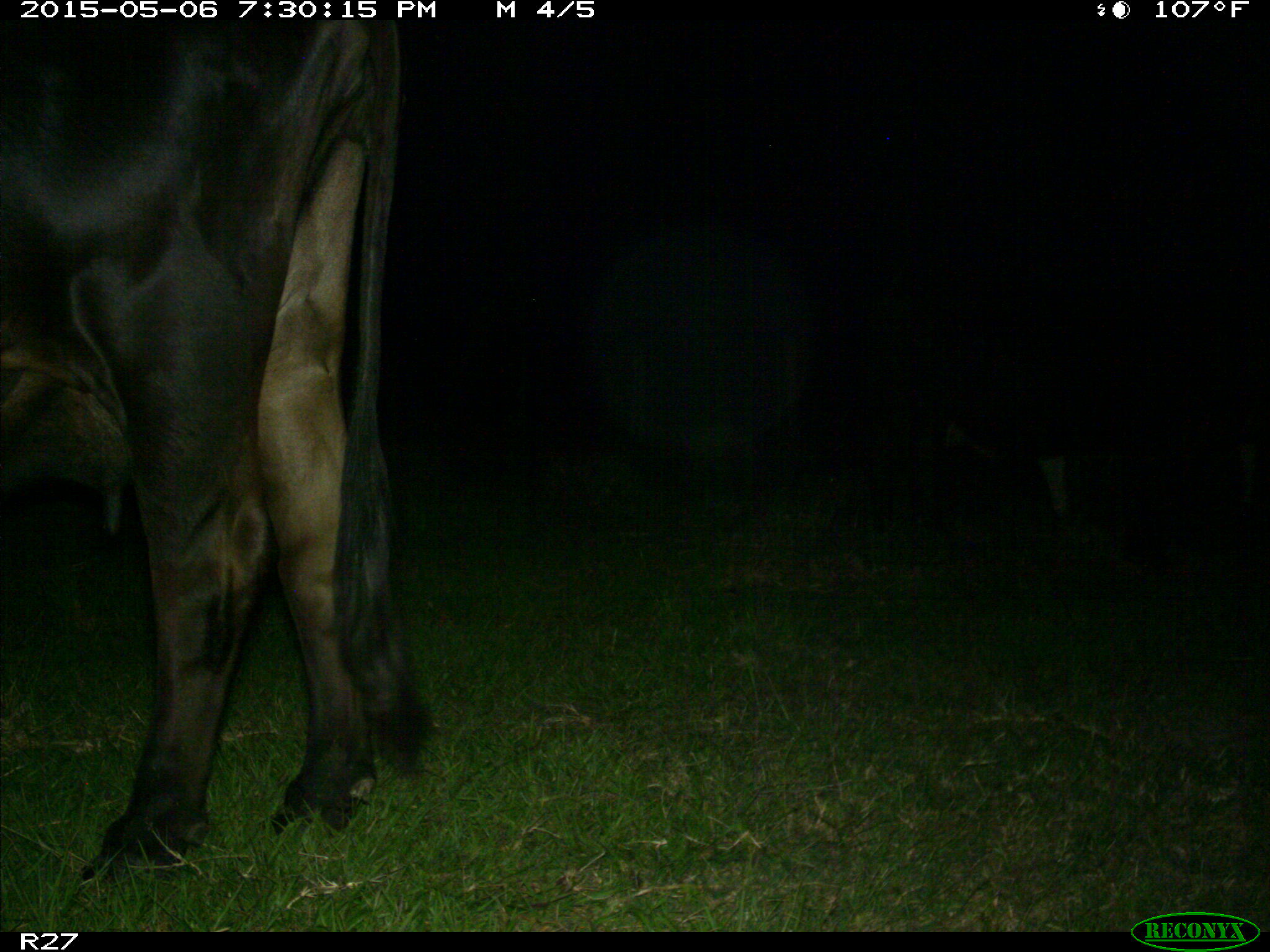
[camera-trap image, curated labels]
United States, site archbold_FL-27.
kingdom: Animalia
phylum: Chordata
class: Mammalia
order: Artiodactyla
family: Bovidae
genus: Bos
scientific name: Bos taurus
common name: domestic cow